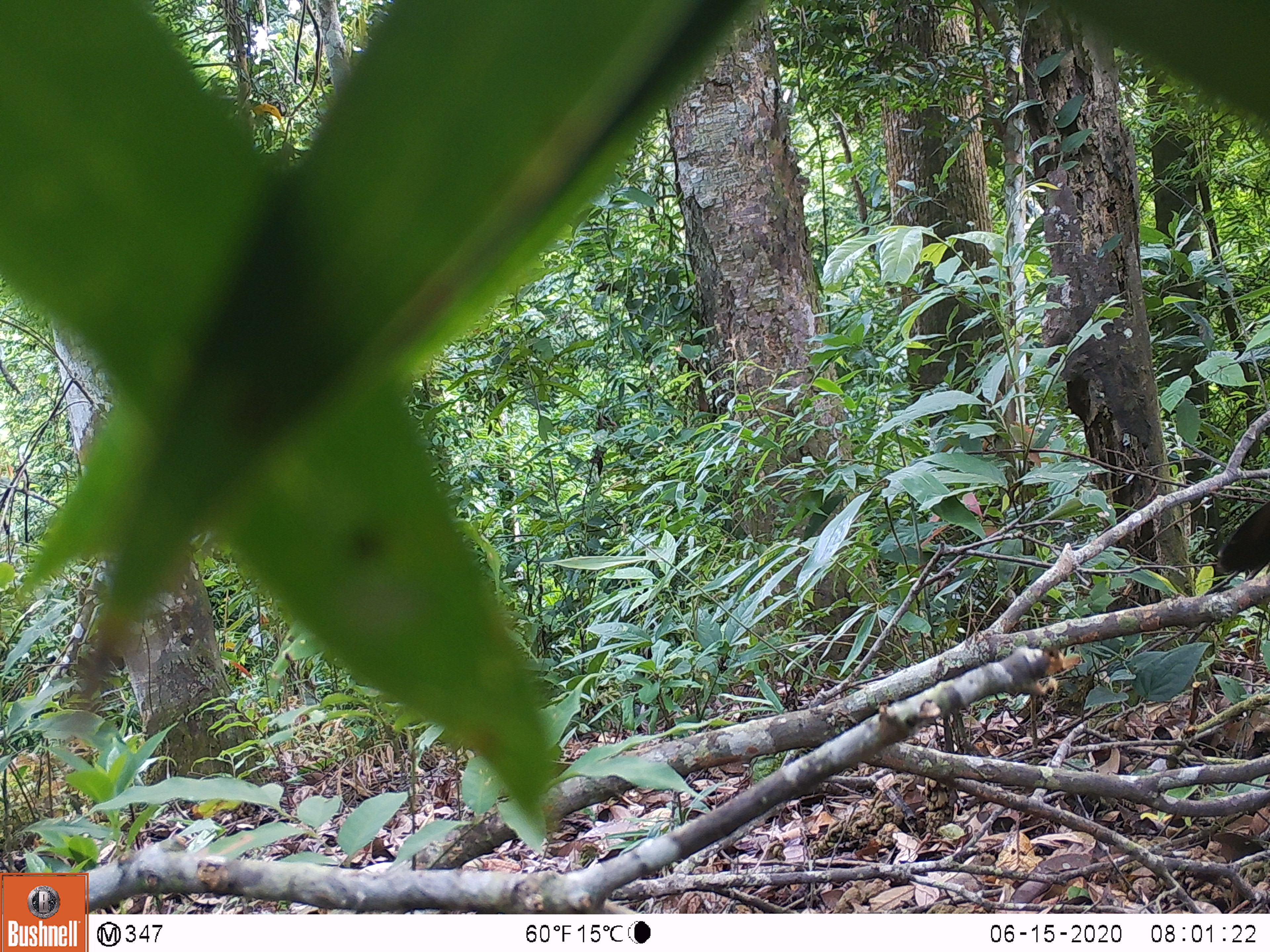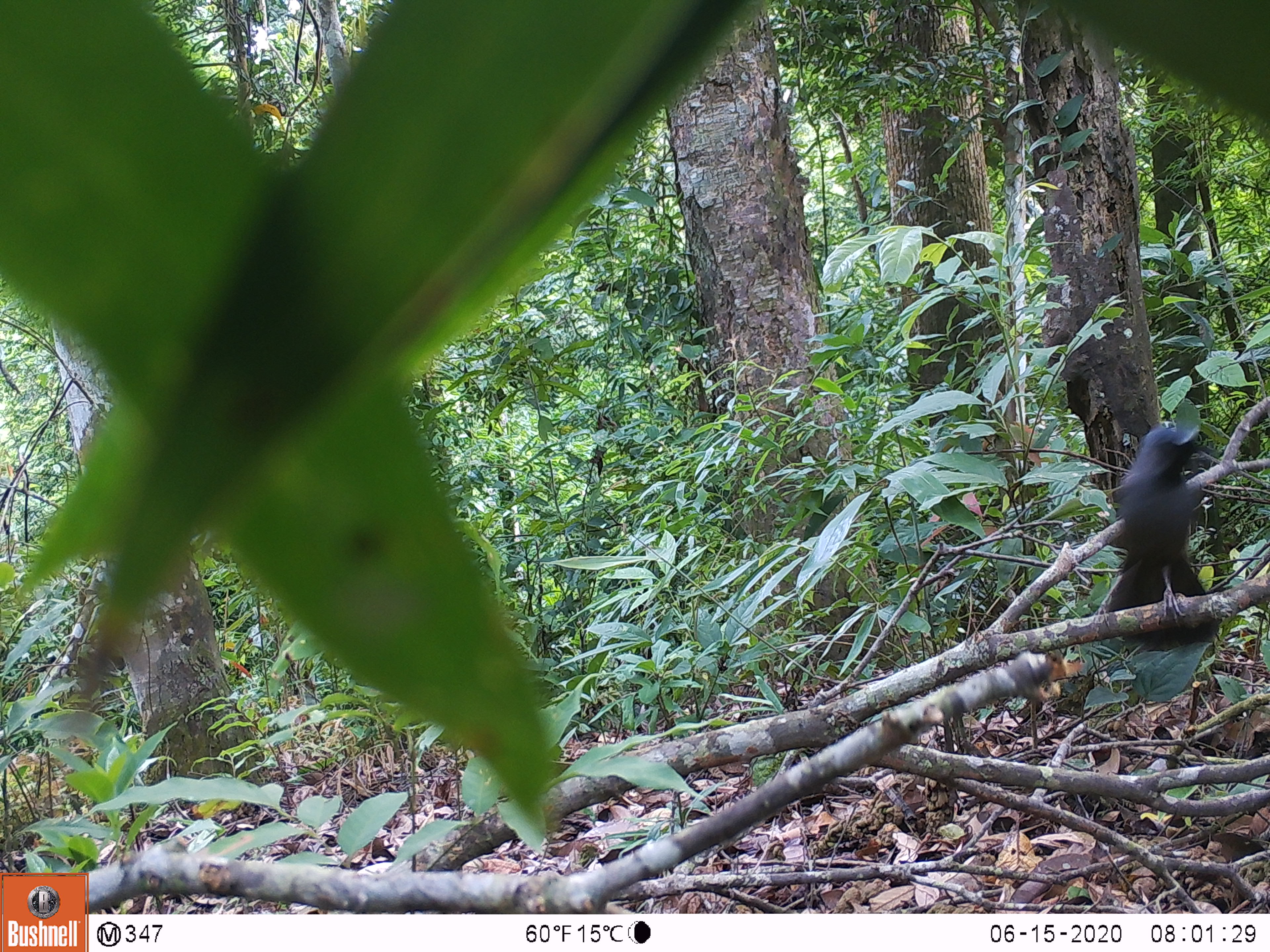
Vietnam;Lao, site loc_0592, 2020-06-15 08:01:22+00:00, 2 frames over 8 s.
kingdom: Animalia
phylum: Chordata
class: Aves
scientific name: Aves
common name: bird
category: unidentified bird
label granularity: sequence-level